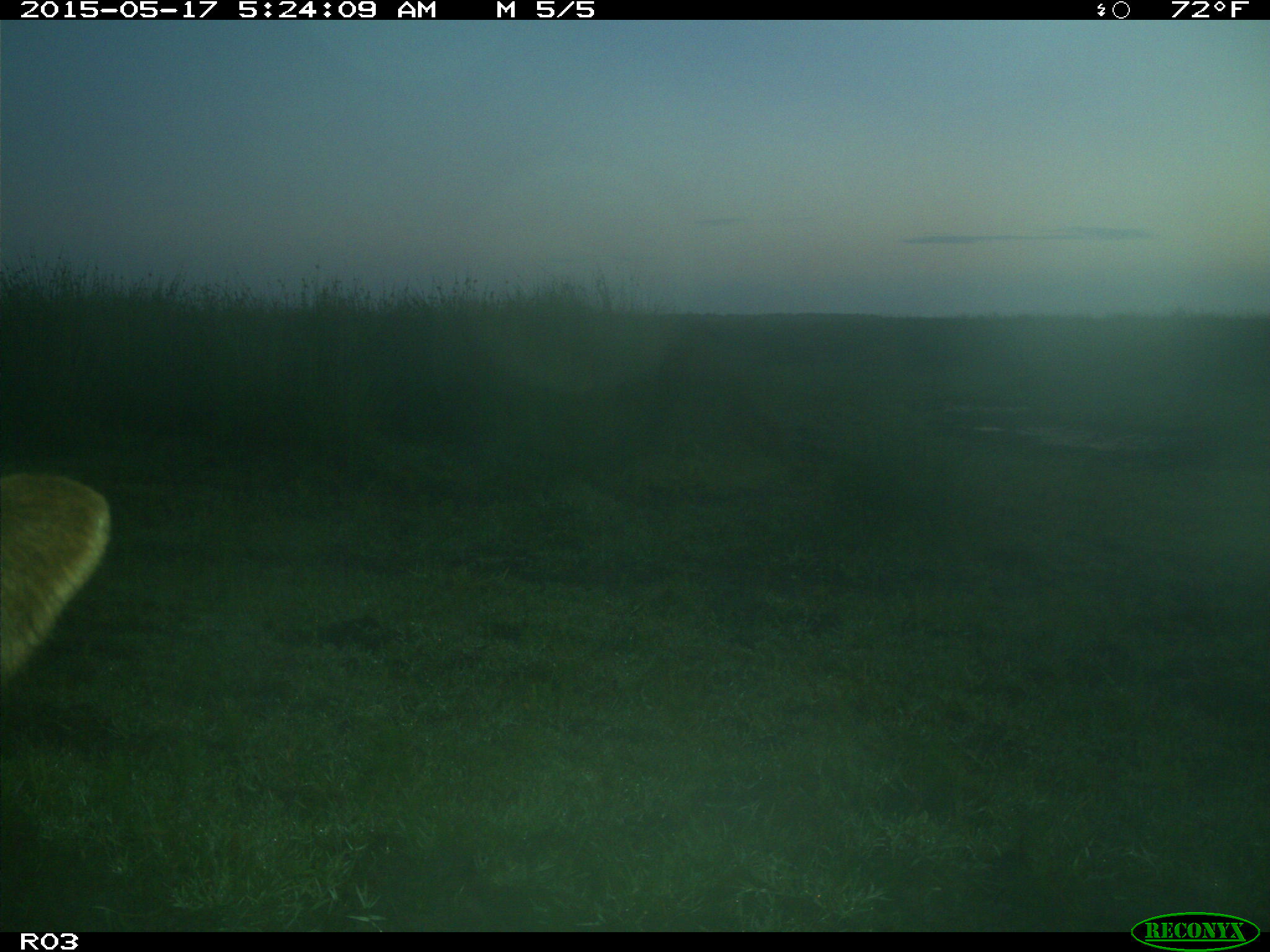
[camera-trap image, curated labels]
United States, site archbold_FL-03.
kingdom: Animalia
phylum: Chordata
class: Mammalia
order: Artiodactyla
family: Bovidae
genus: Bos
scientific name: Bos taurus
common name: domestic cow